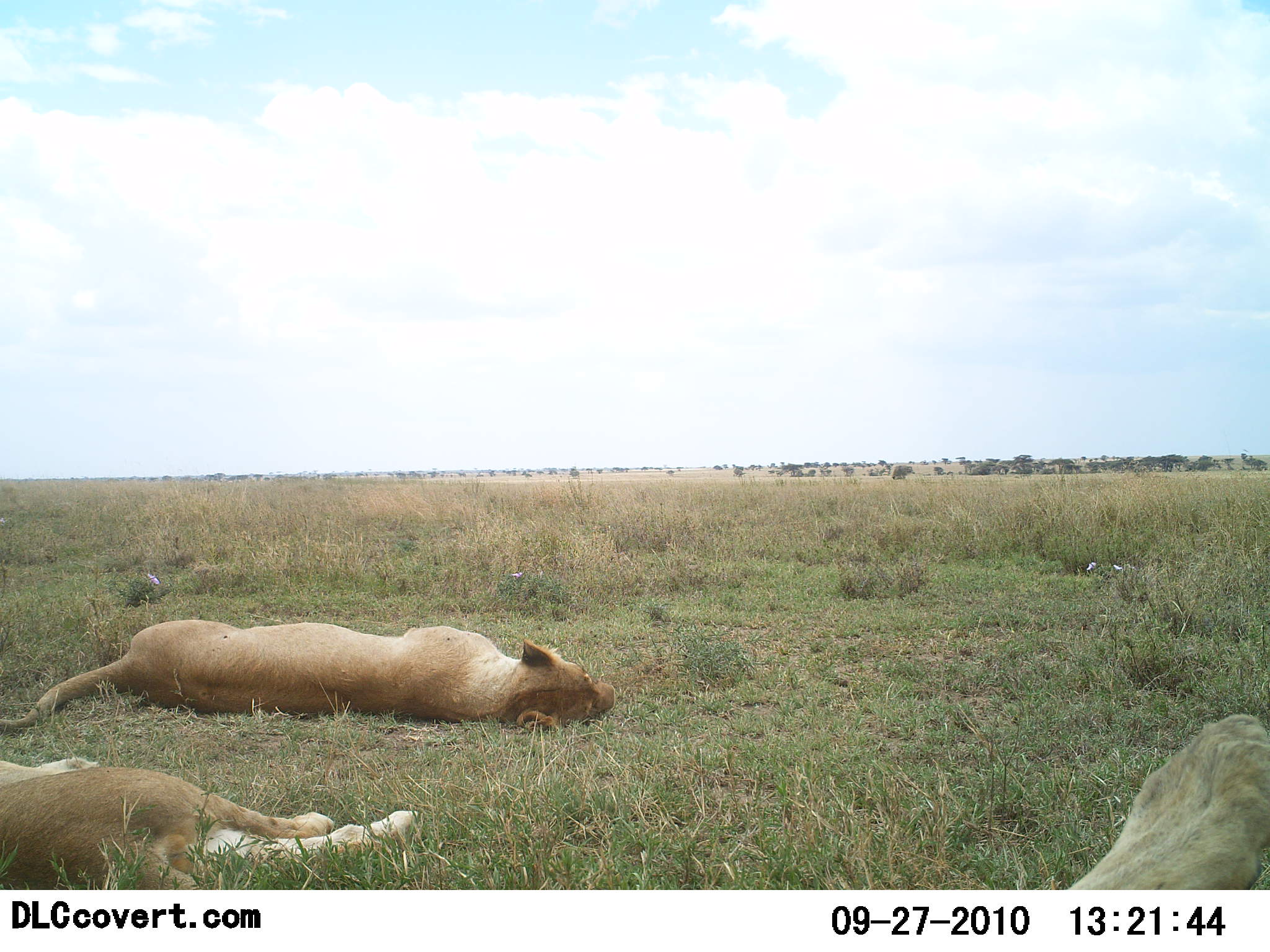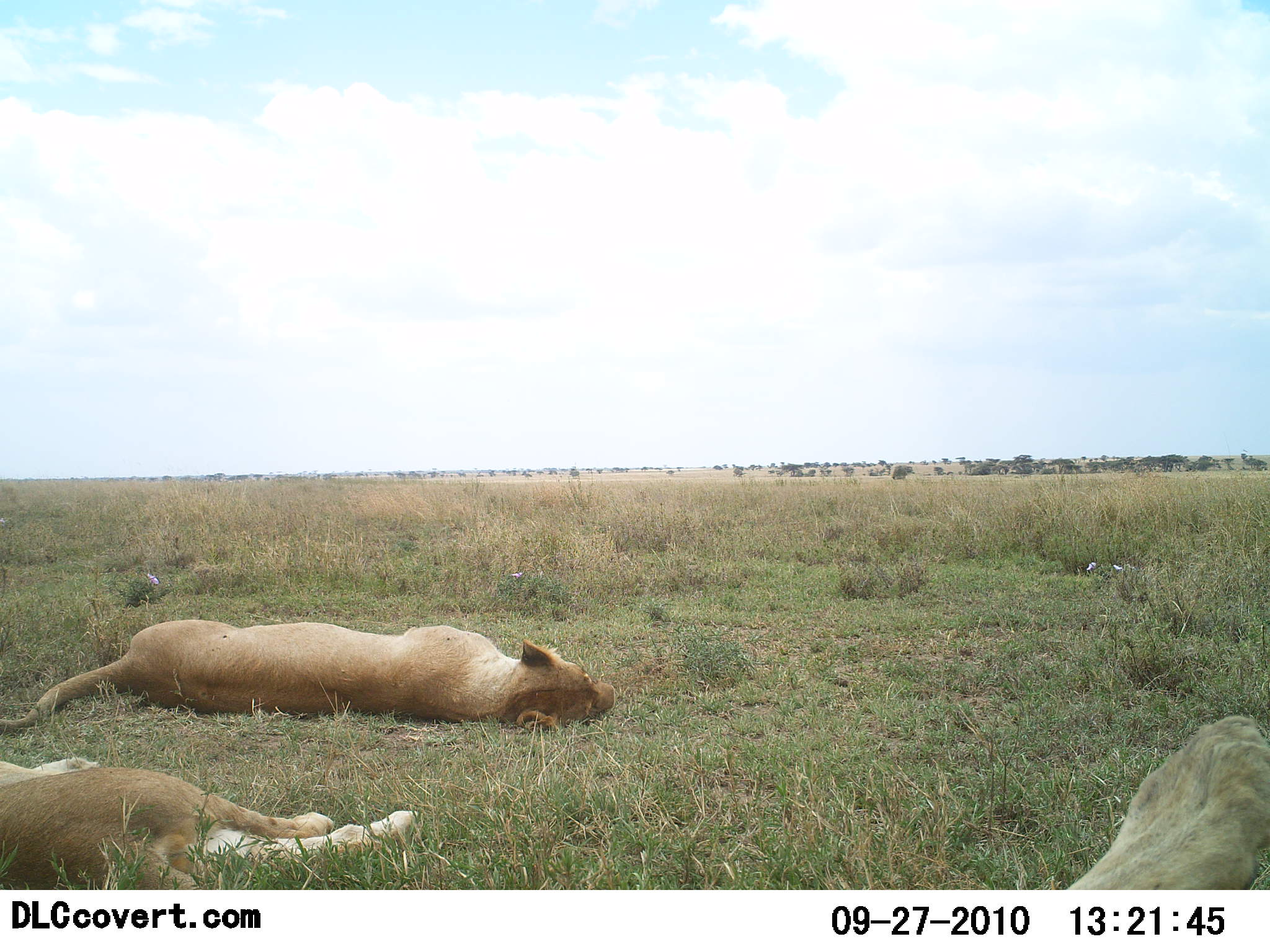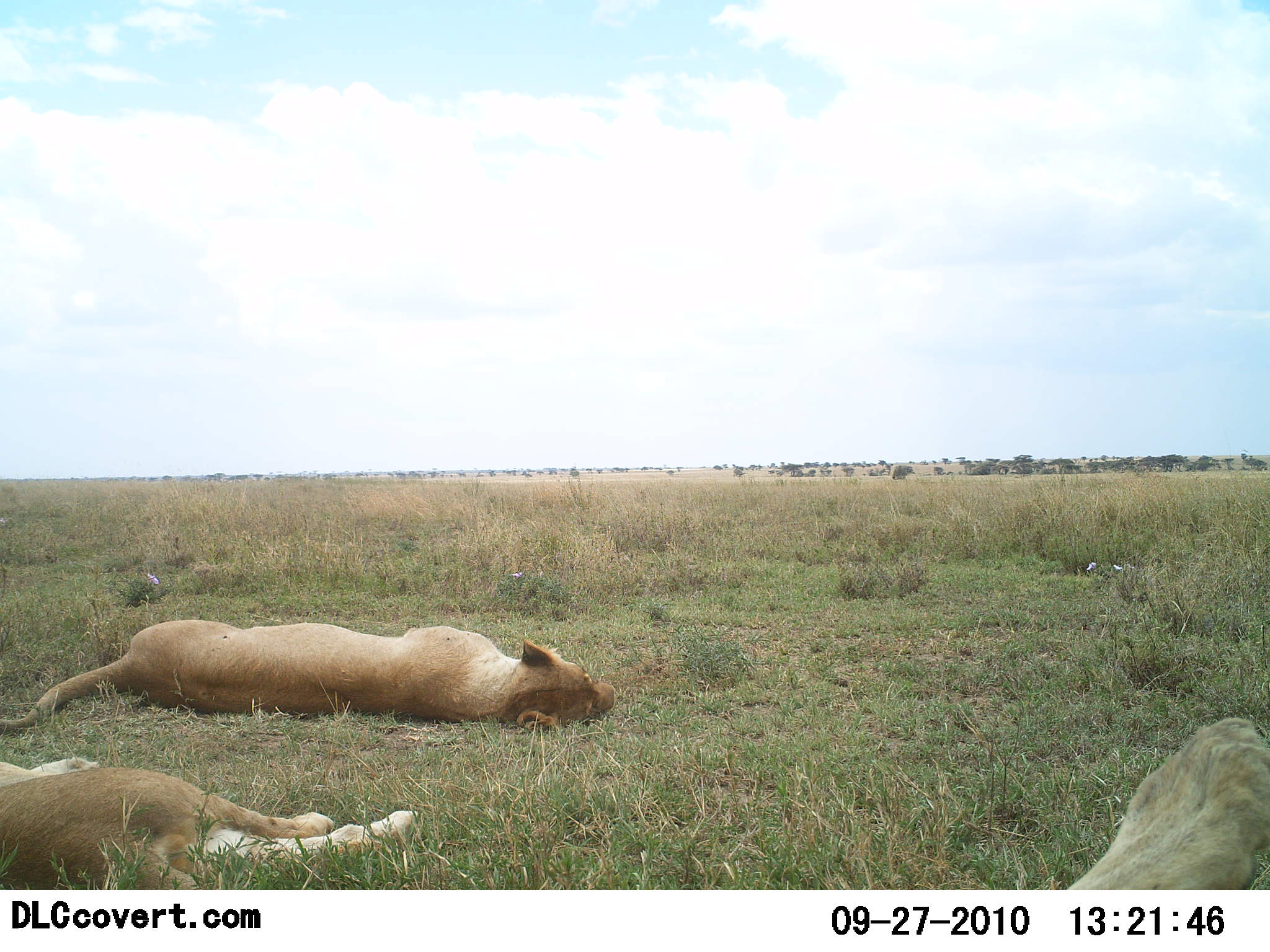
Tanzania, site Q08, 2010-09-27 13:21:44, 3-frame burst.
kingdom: Animalia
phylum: Chordata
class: Mammalia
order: Carnivora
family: Felidae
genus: Panthera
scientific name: Panthera leo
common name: lion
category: lionfemale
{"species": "lionfemale (lion) (Panthera leo)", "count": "3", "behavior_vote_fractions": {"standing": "0%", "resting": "100%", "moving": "0%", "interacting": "0%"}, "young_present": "0%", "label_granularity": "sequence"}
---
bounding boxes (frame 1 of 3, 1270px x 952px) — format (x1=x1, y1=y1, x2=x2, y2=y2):
animal: (x1=1, y1=618, x2=617, y2=730); (x1=0, y1=757, x2=417, y2=890); (x1=1062, y1=714, x2=1270, y2=890)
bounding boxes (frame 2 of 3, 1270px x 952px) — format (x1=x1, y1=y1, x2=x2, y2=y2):
animal: (x1=0, y1=620, x2=616, y2=733); (x1=0, y1=758, x2=421, y2=890); (x1=1064, y1=714, x2=1270, y2=891)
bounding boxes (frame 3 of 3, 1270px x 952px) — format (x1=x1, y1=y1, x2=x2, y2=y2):
animal: (x1=0, y1=620, x2=615, y2=731); (x1=0, y1=756, x2=419, y2=889); (x1=1067, y1=718, x2=1270, y2=891)